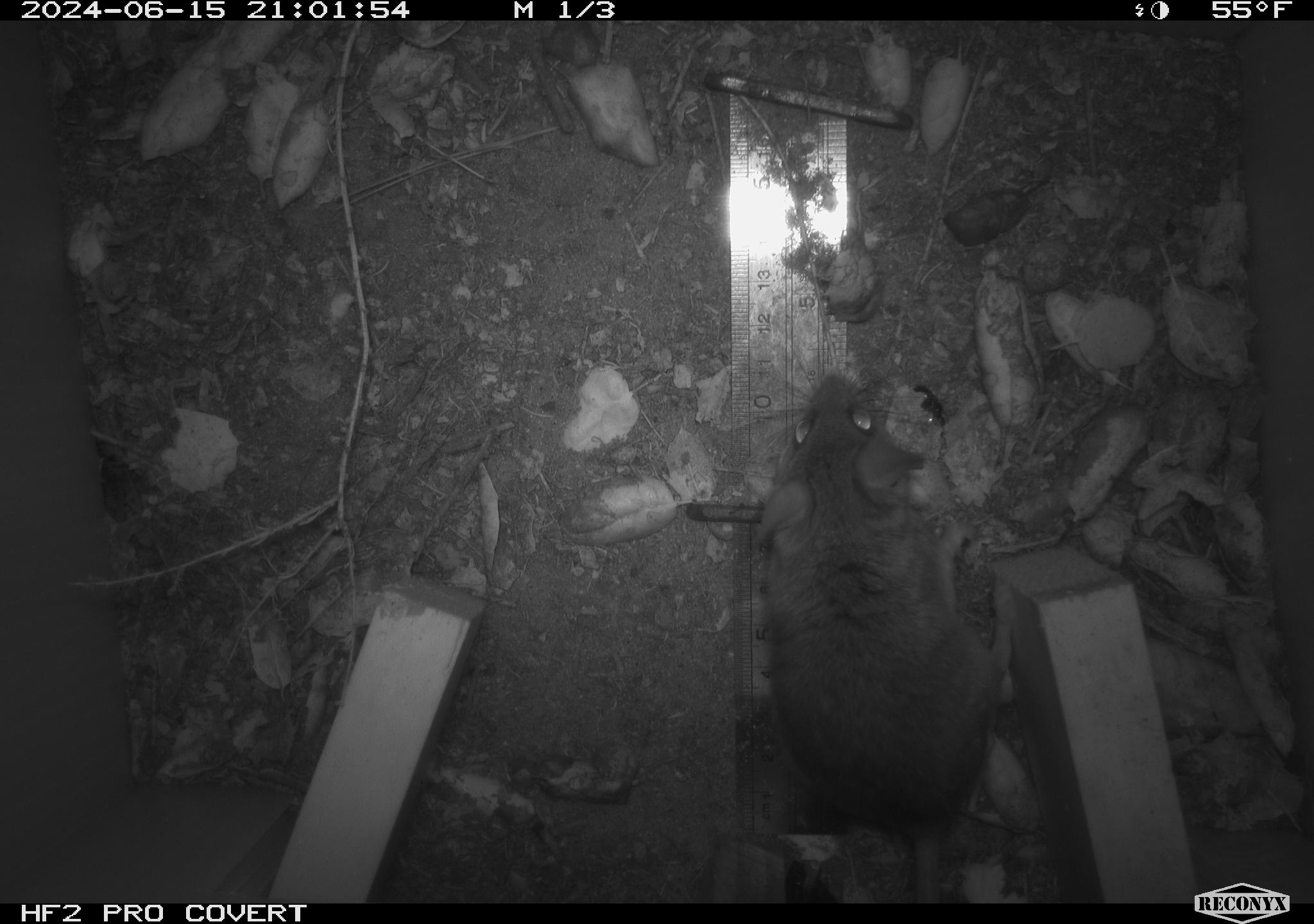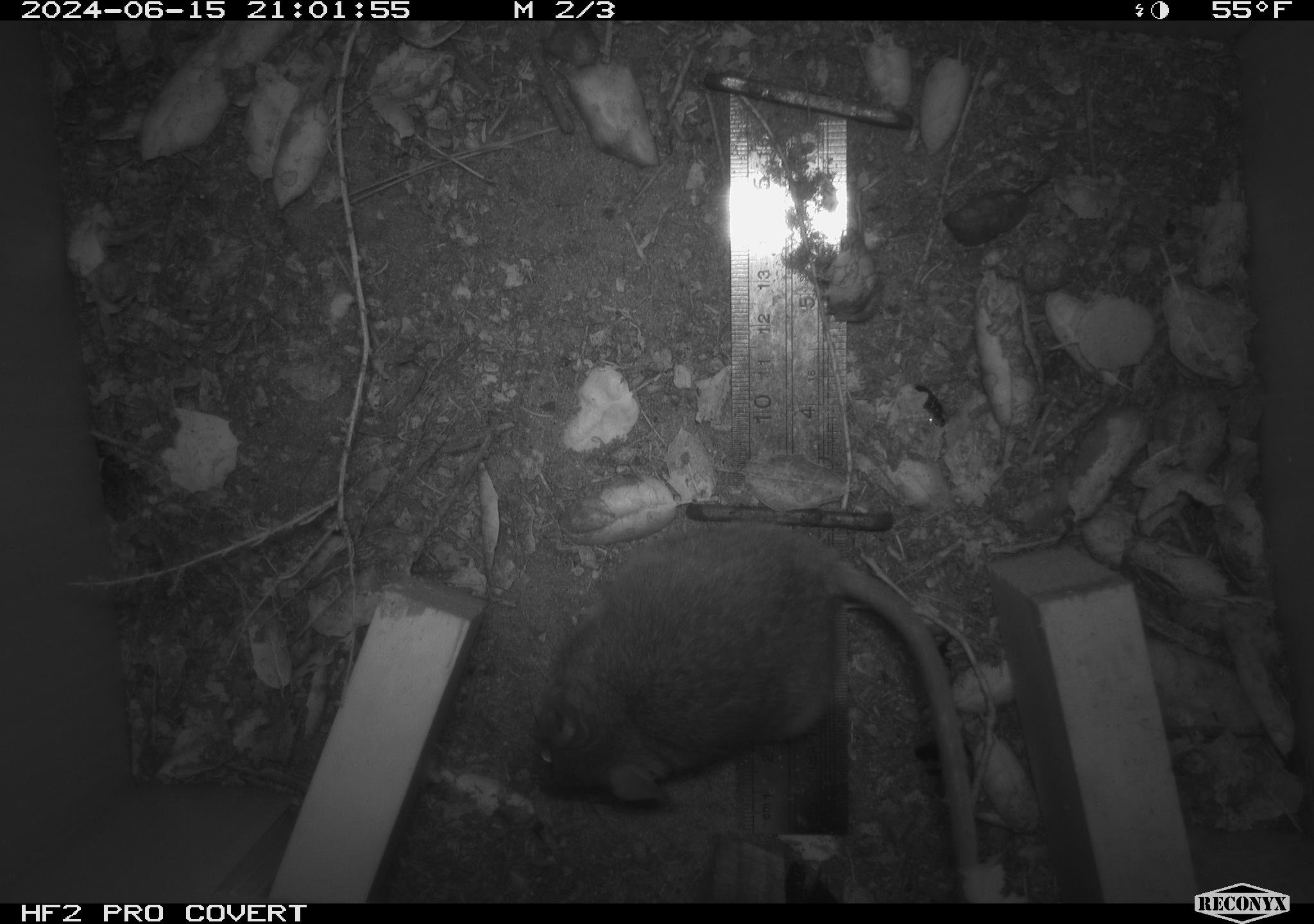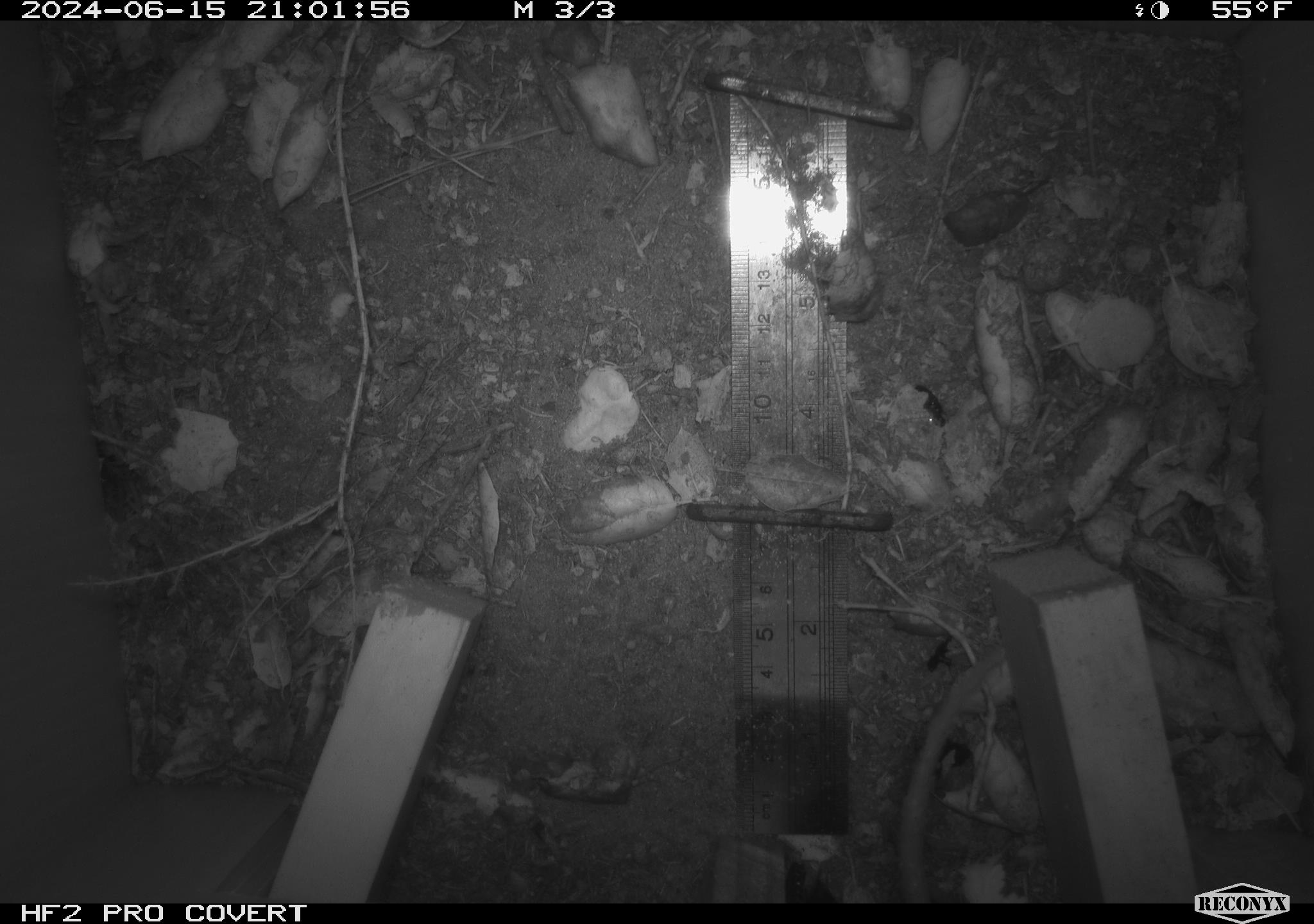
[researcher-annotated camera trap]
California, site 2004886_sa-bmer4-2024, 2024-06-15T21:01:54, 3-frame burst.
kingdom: Animalia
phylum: Chordata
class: Mammalia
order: Rodentia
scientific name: Rodentia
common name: woodrat or rat or mouse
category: woodrat or rat or mouse species